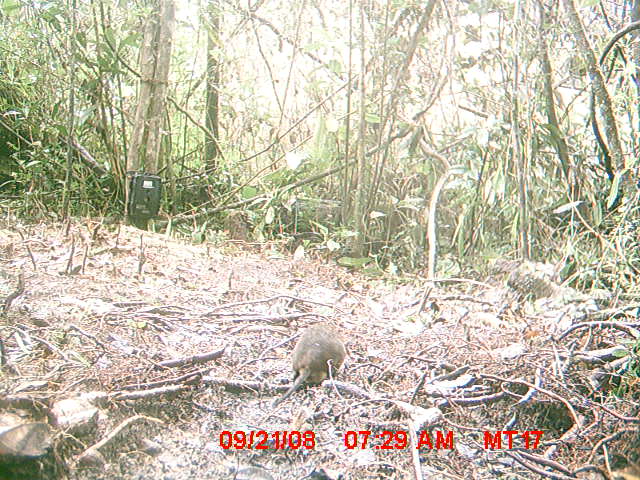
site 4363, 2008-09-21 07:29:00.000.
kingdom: Animalia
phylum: Chordata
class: Mammalia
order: Rodentia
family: Nesomyidae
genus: Nesomys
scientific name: Nesomys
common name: nesomys rodents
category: nesomys sp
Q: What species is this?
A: Nesomys sp (nesomys rodents) (Nesomys).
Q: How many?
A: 1.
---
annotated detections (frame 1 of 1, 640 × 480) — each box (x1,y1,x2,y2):
nesomys sp: (273,323,346,408)